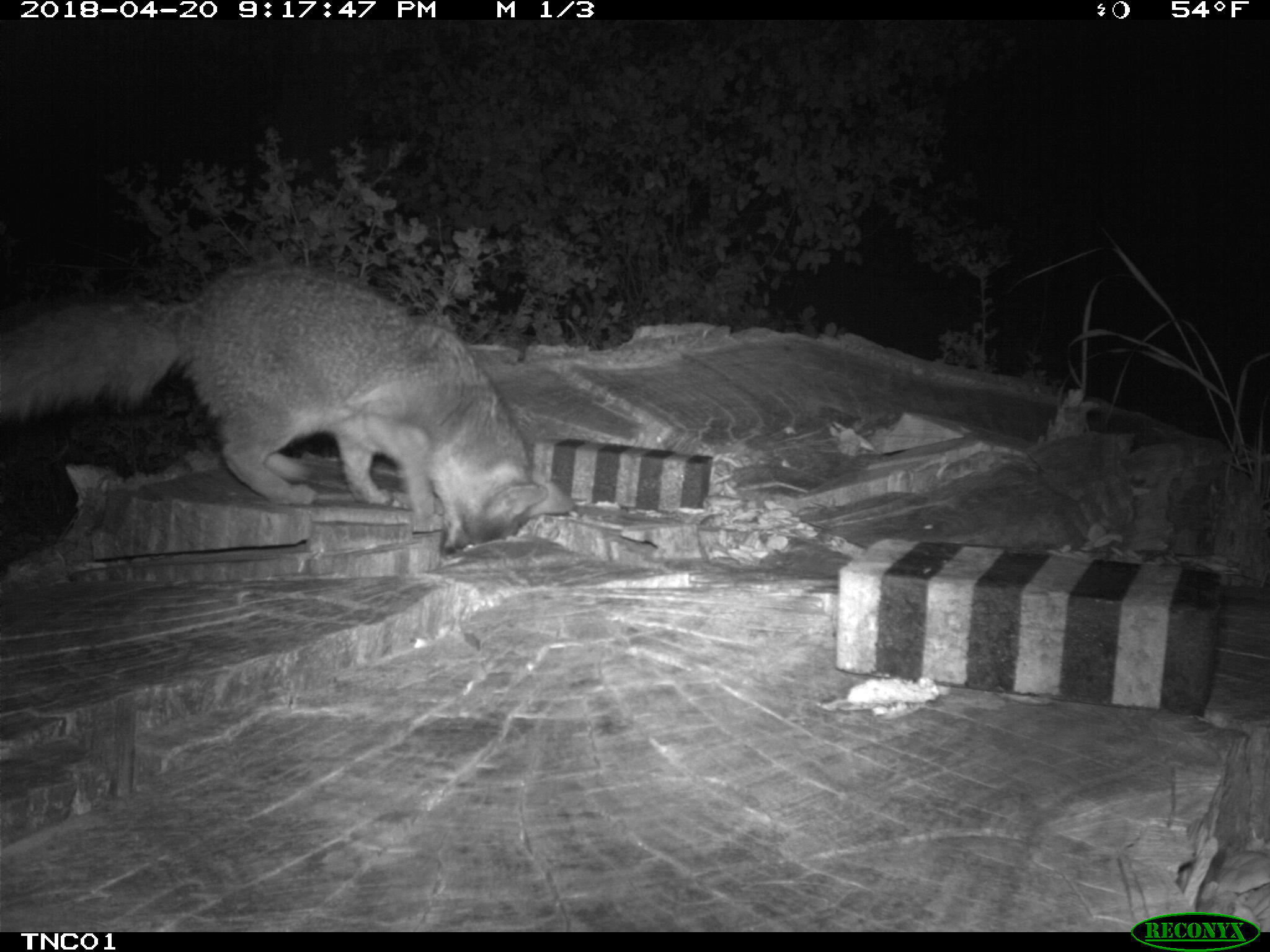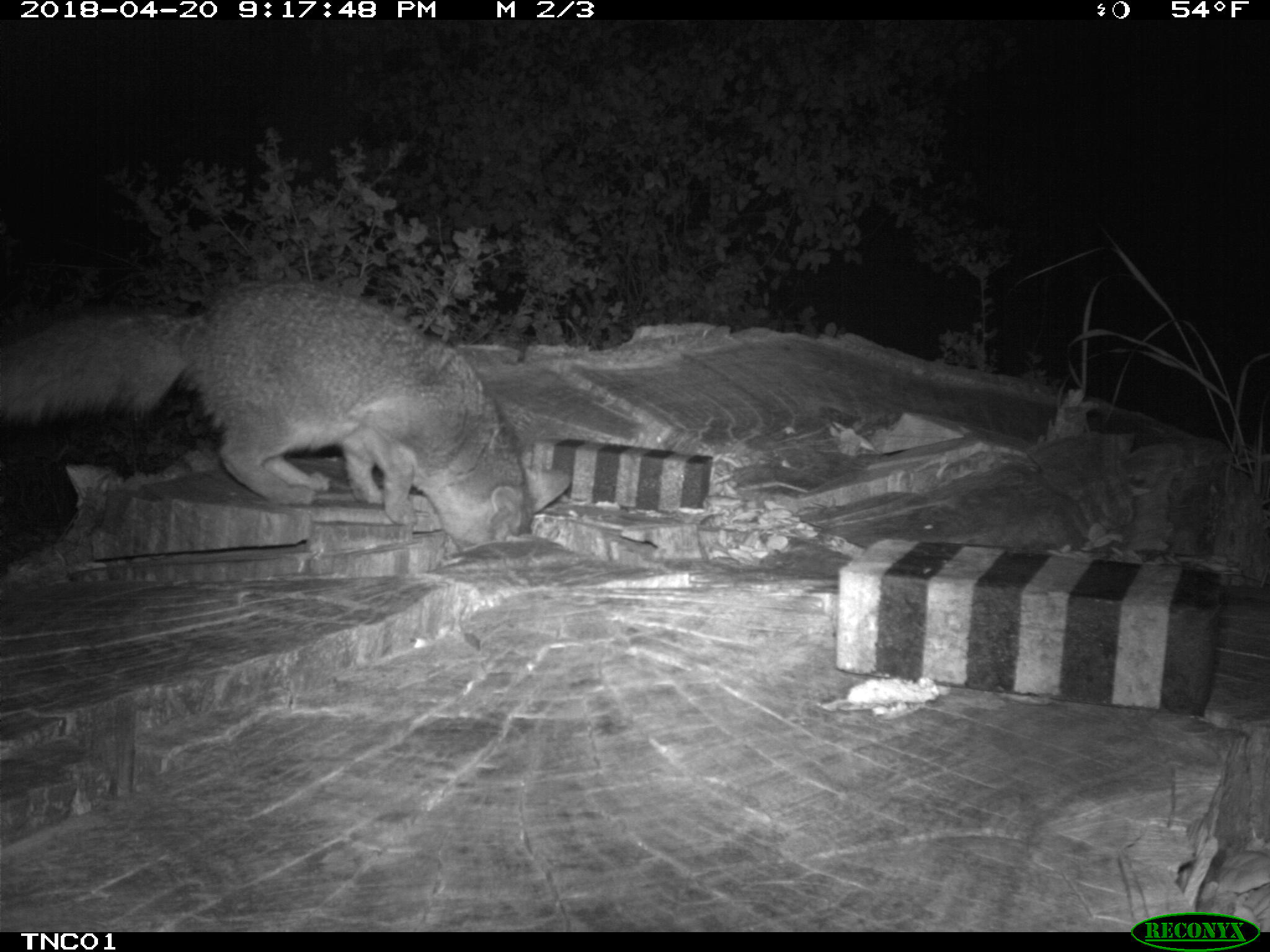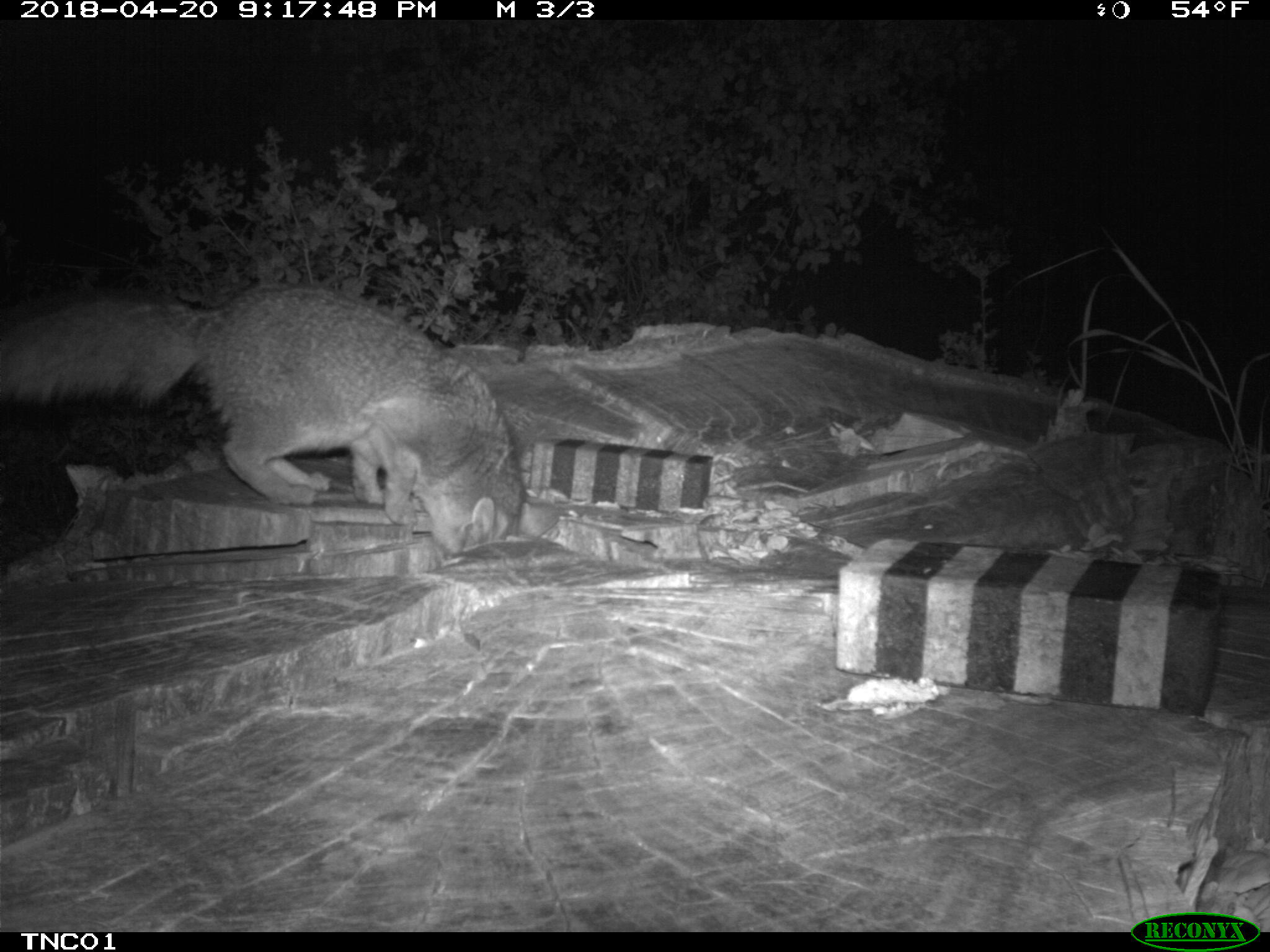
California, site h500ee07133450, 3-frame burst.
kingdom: Animalia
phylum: Chordata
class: Mammalia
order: Carnivora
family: Canidae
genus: Urocyon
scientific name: Urocyon littoralis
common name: island fox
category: fox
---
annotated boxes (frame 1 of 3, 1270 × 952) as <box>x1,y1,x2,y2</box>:
fox: <box>0,260,577,558</box>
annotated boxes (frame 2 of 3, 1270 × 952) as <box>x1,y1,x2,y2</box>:
fox: <box>9,278,570,552</box>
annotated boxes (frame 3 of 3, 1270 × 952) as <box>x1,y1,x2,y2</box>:
fox: <box>0,284,525,557</box>